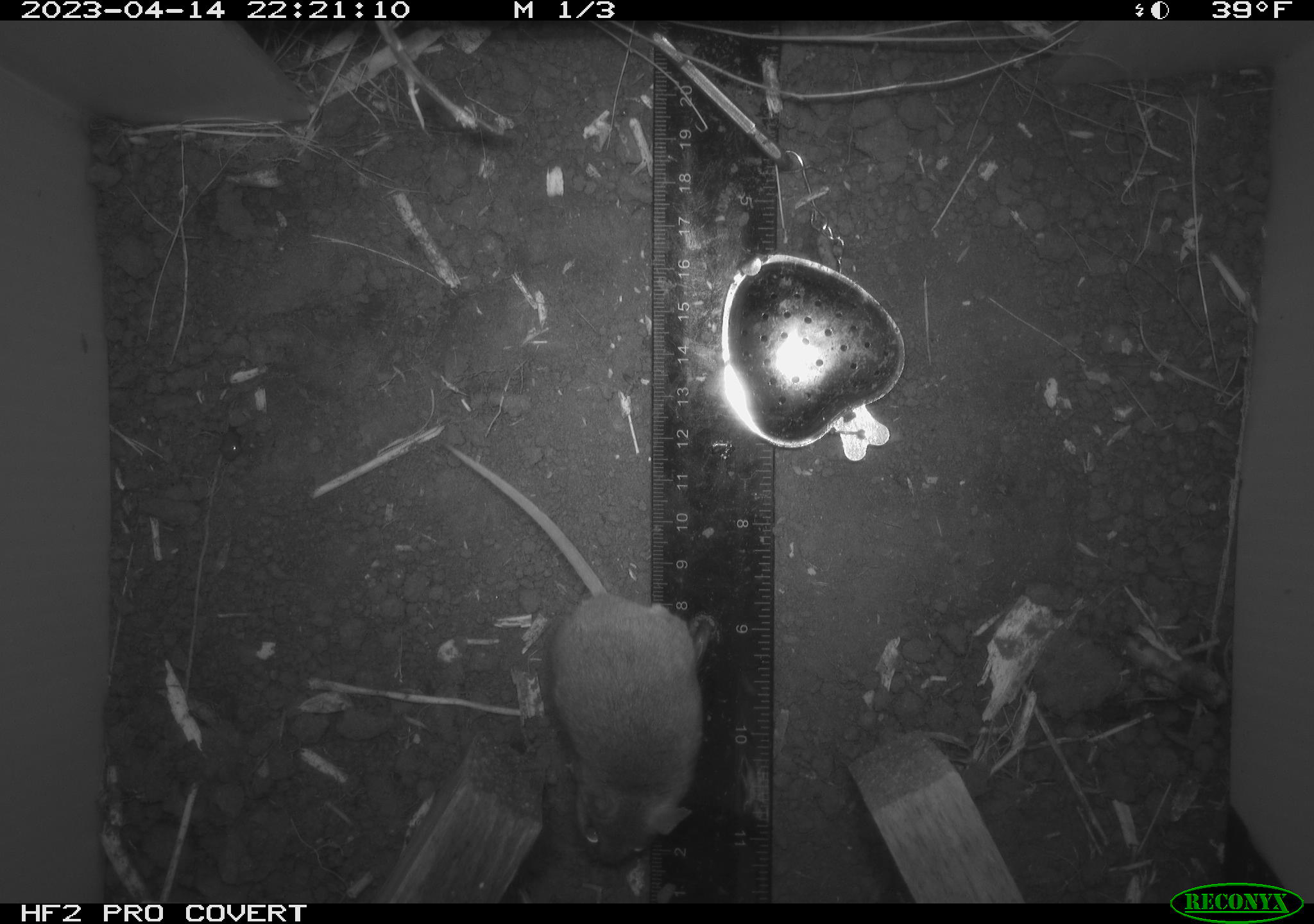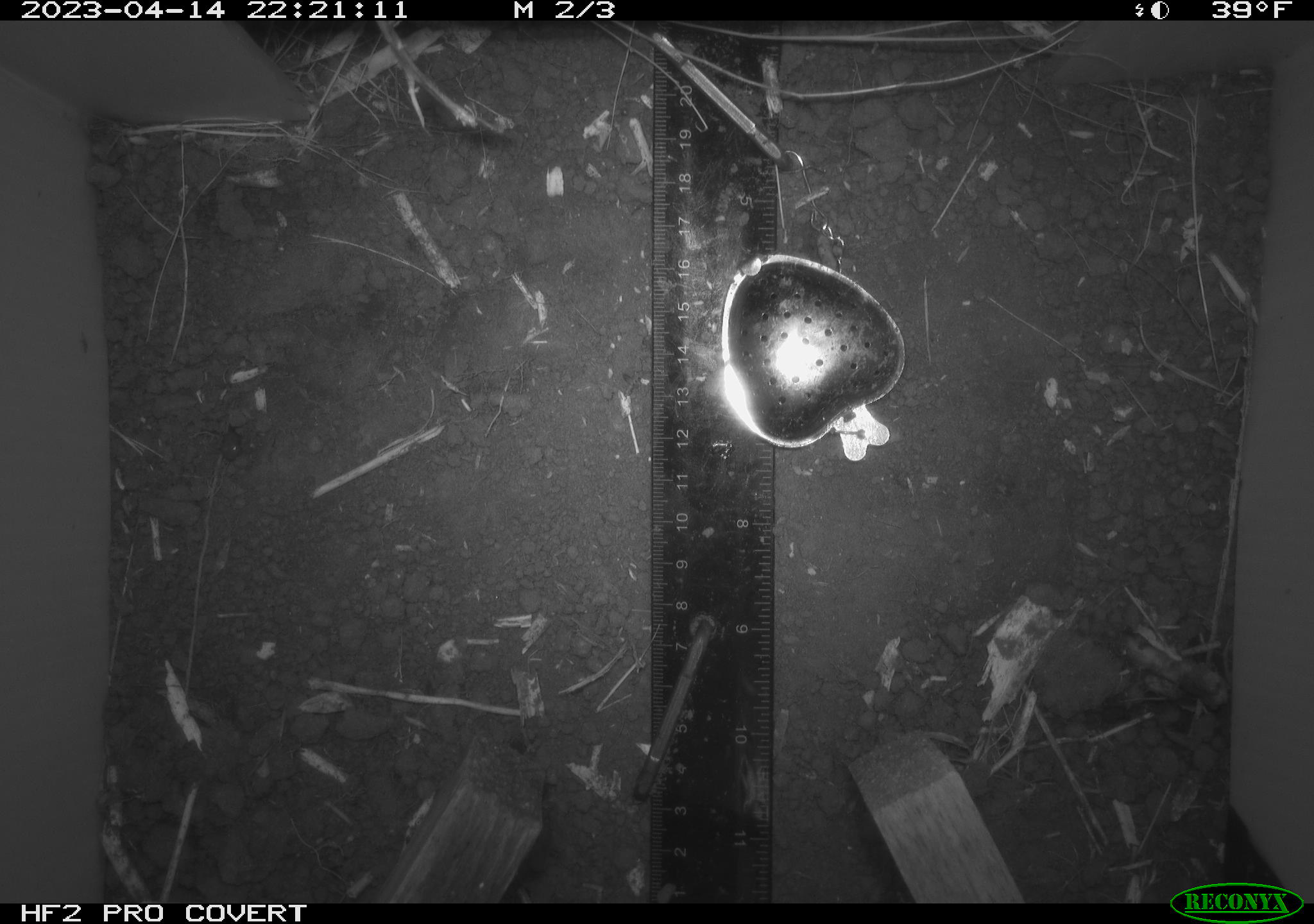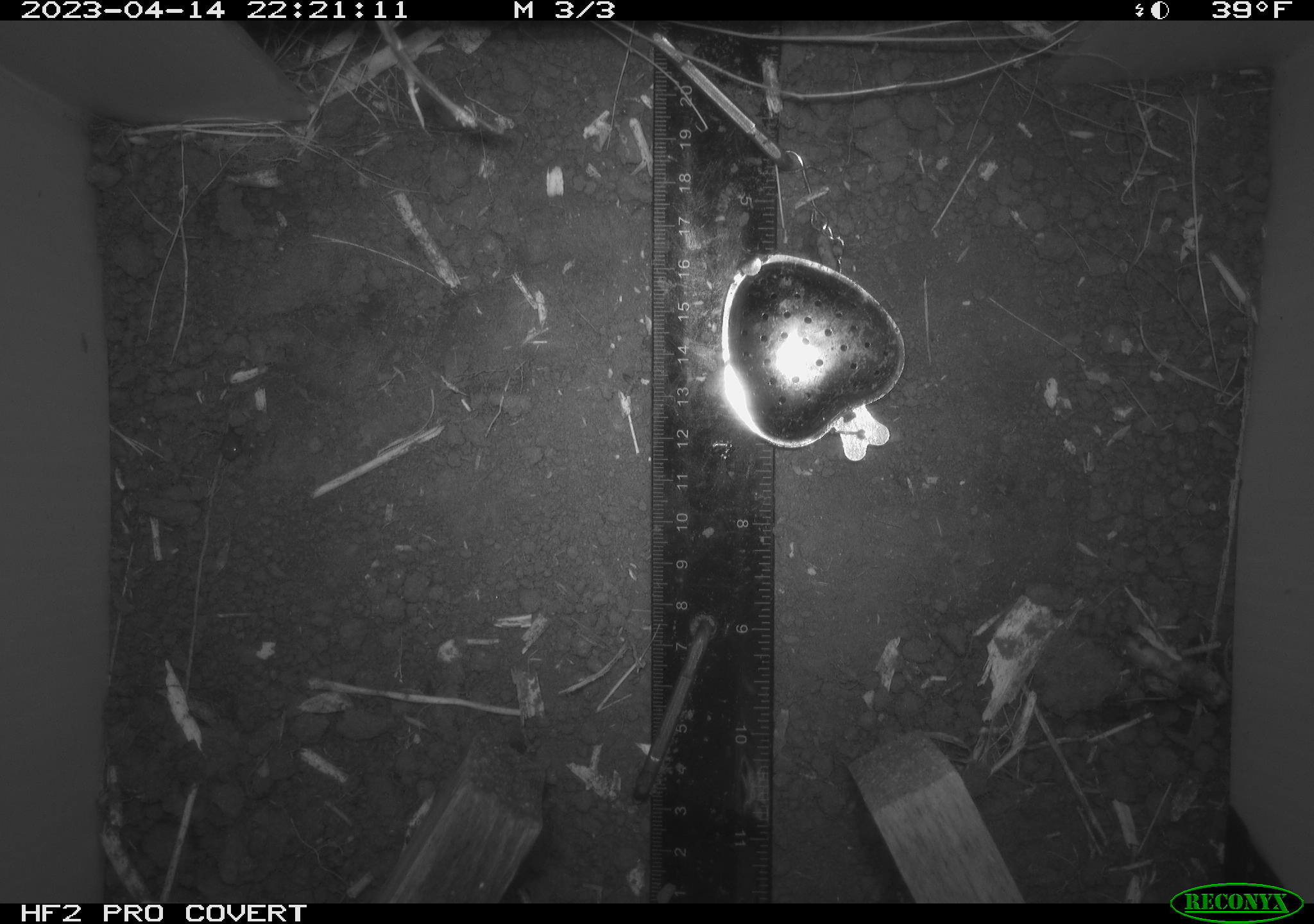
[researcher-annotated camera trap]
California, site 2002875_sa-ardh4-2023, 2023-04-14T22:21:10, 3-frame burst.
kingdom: Animalia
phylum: Chordata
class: Mammalia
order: Rodentia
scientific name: Rodentia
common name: mouse species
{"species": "mouse species (Rodentia)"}